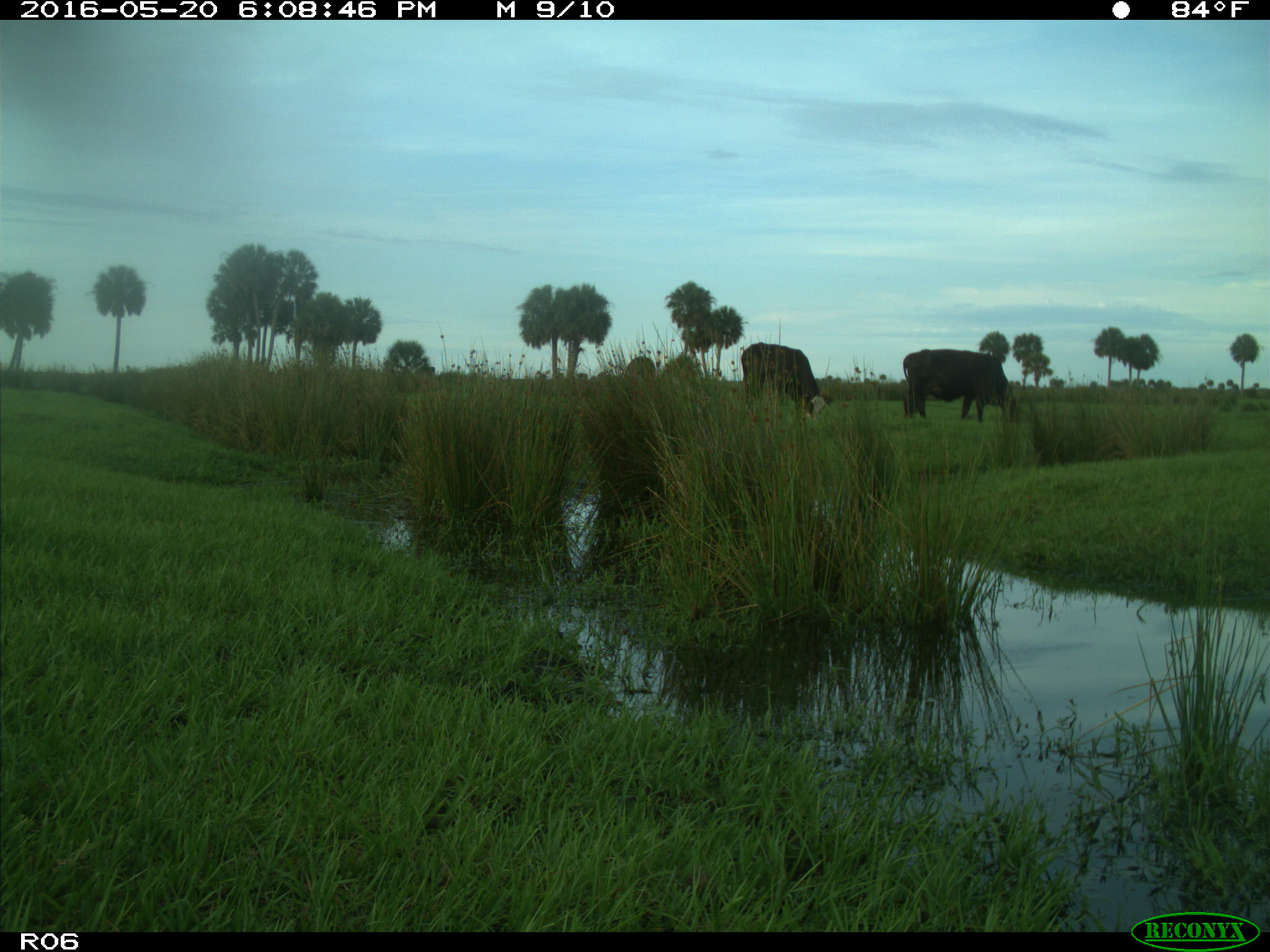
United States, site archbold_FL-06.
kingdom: Animalia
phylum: Chordata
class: Mammalia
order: Artiodactyla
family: Bovidae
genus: Bos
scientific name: Bos taurus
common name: domestic cow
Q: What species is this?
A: Bos taurus (domestic cow).